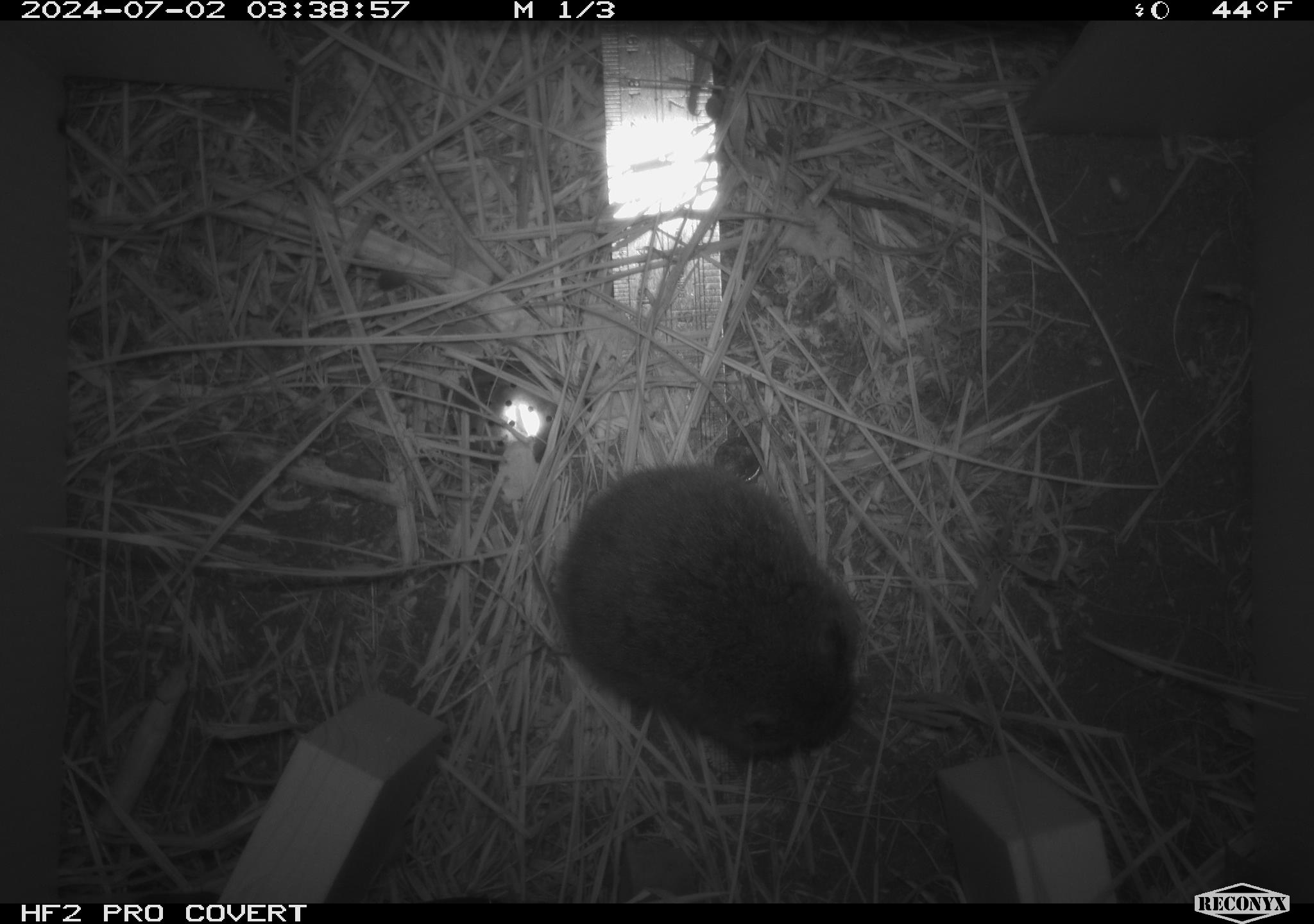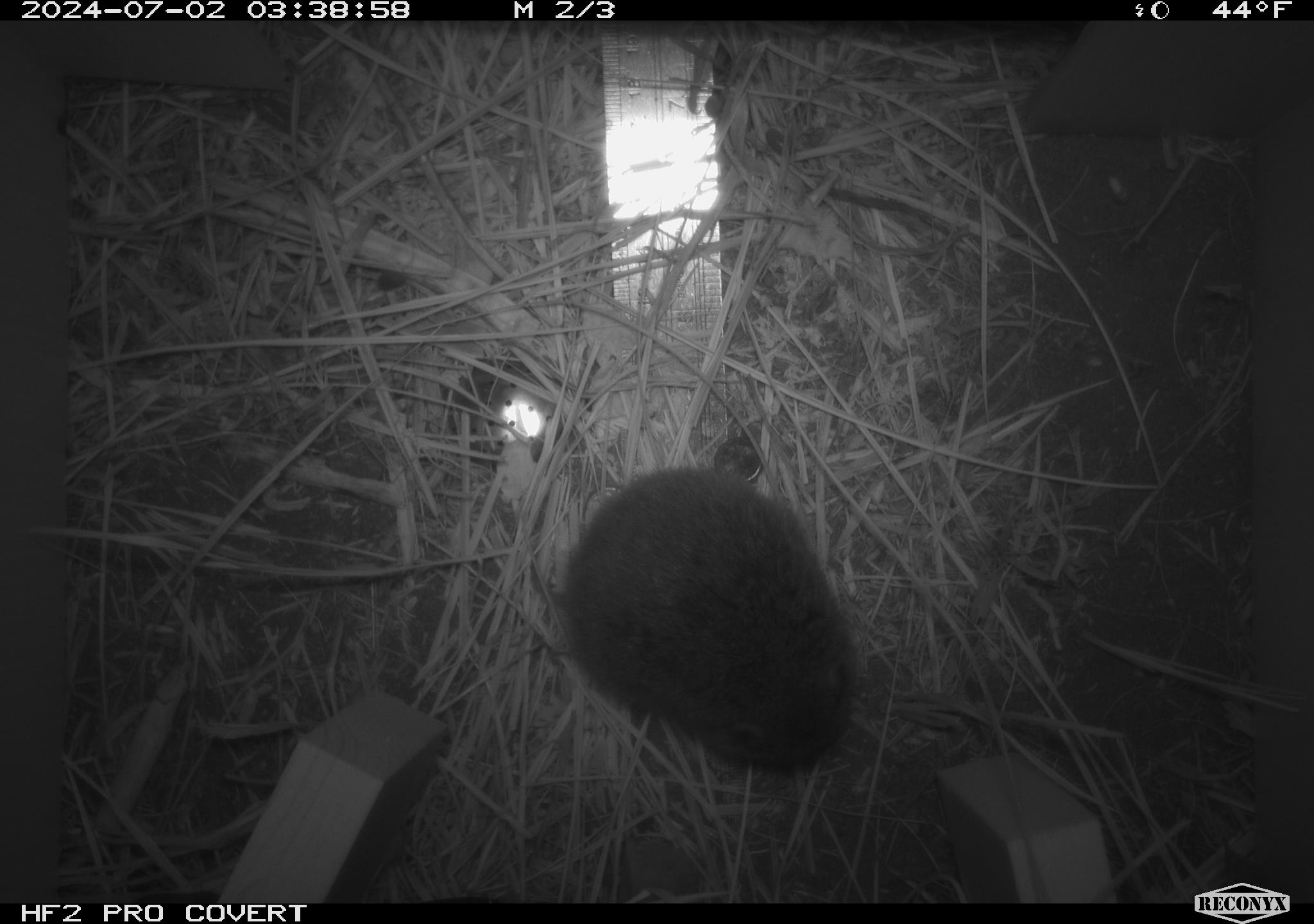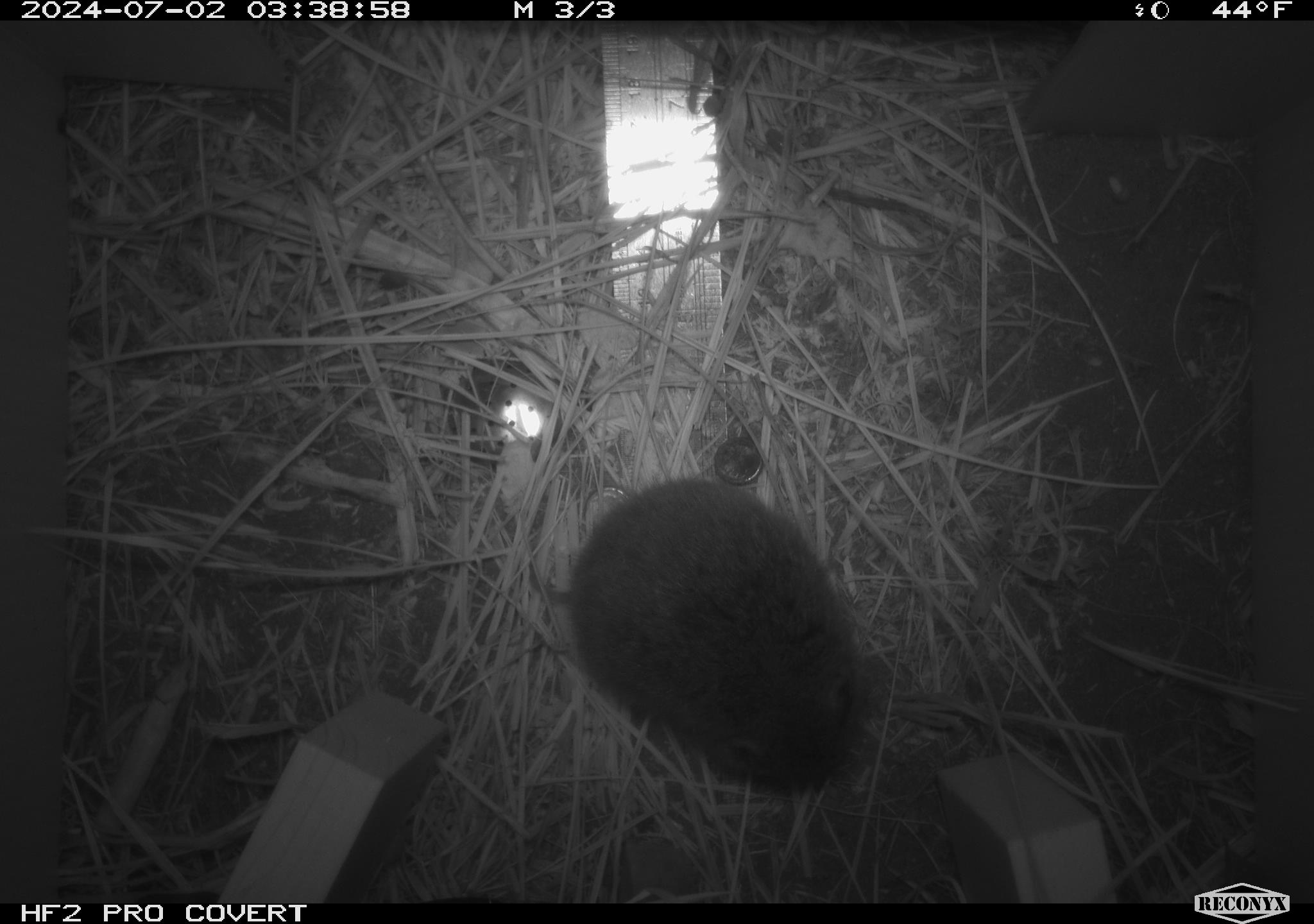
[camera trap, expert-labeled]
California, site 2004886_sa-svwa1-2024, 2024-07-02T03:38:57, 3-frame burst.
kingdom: Animalia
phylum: Chordata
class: Mammalia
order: Rodentia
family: Cricetidae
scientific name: Arvicolinae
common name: voles, lemmings, and muskrats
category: arvicolinae subfamily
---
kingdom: Animalia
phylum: Arthropoda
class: Malacostraca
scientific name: Malacostraca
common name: amphipods, crabs, isopods, krill, lobsters and shrimps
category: malacostracan